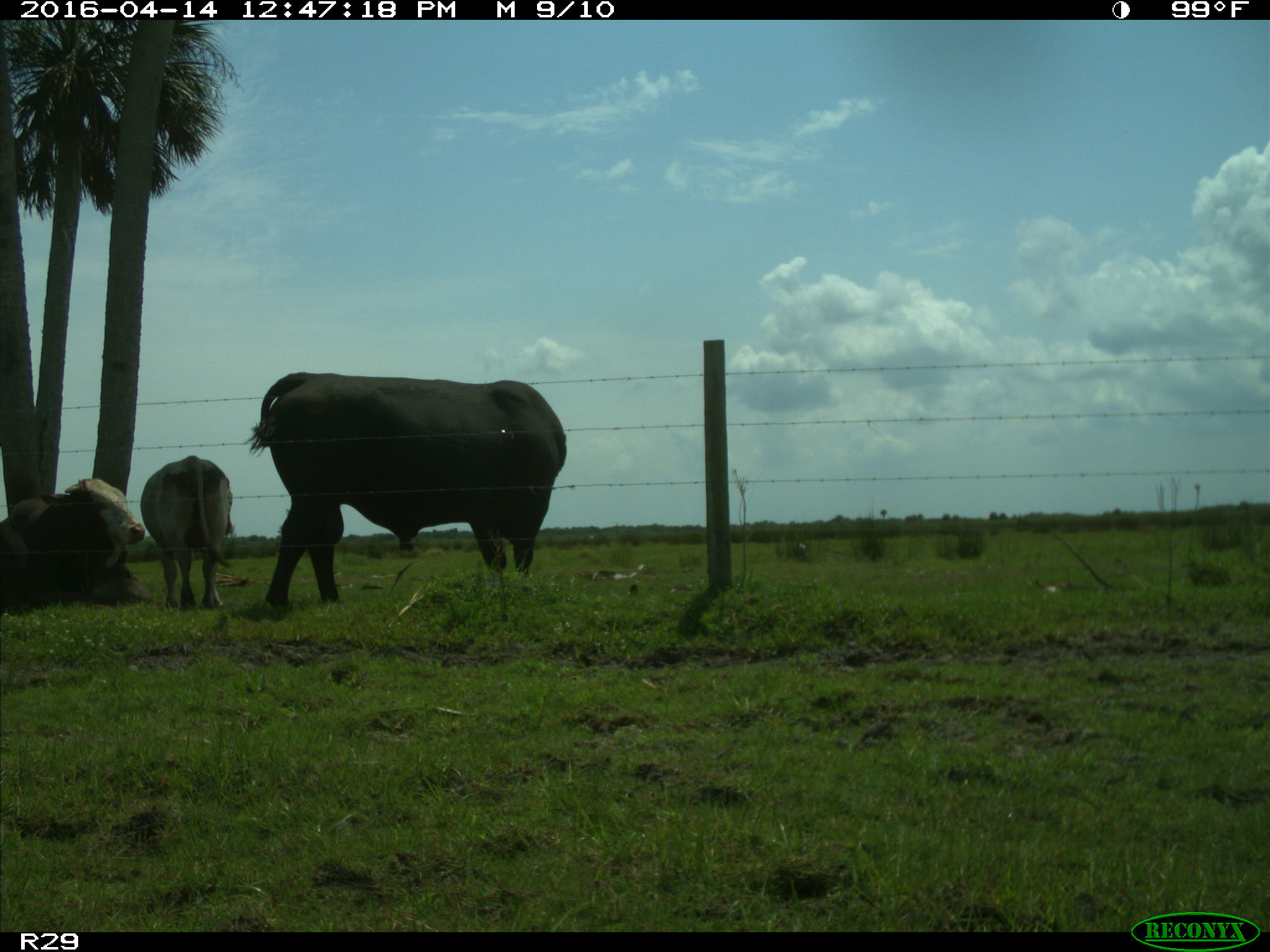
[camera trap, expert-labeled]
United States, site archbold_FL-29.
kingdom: Animalia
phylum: Chordata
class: Mammalia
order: Artiodactyla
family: Bovidae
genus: Bos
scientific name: Bos taurus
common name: domestic cow